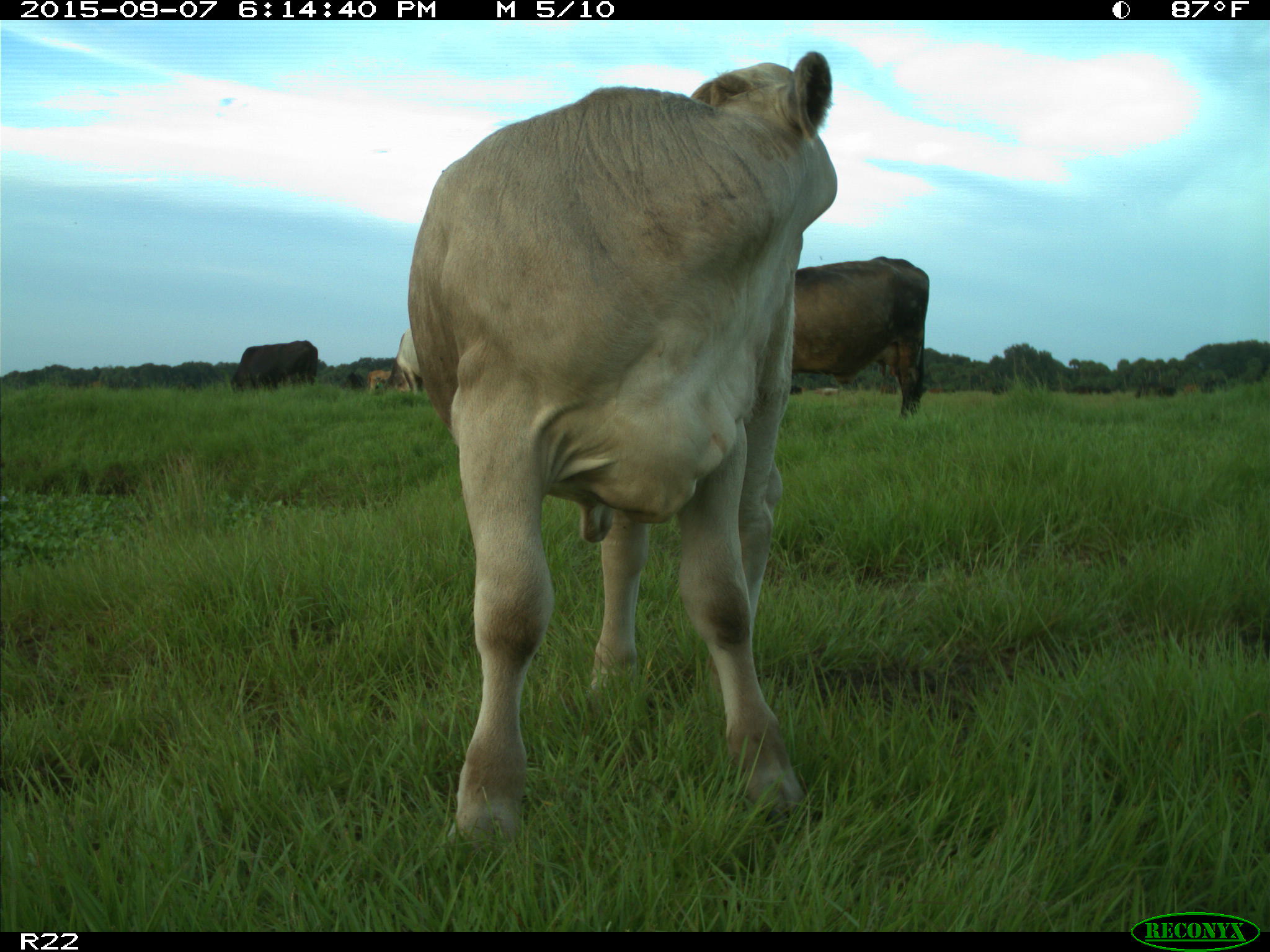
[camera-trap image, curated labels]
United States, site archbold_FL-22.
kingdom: Animalia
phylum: Chordata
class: Mammalia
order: Artiodactyla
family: Bovidae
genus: Bos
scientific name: Bos taurus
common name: domestic cow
Bos taurus (domestic cow).